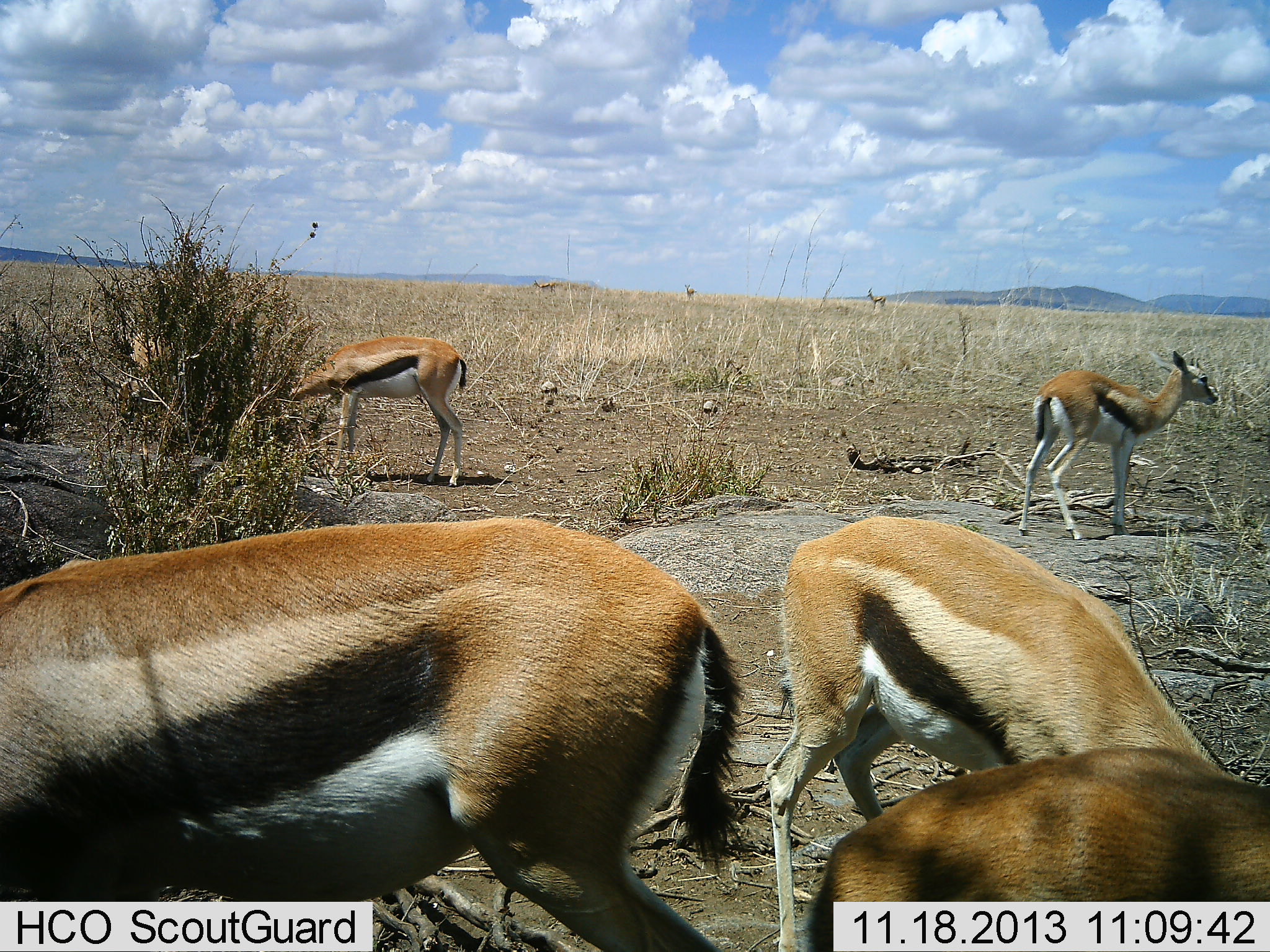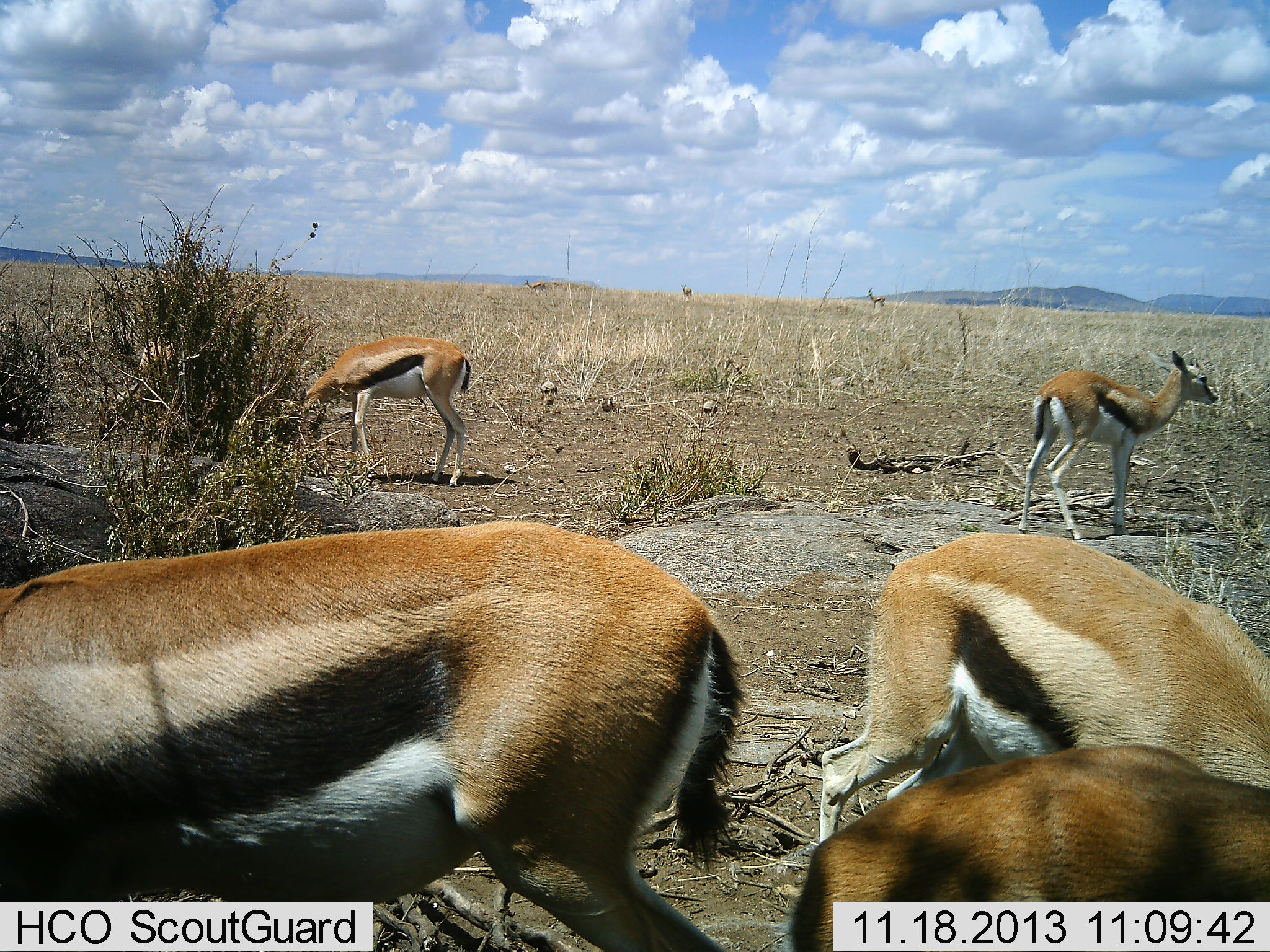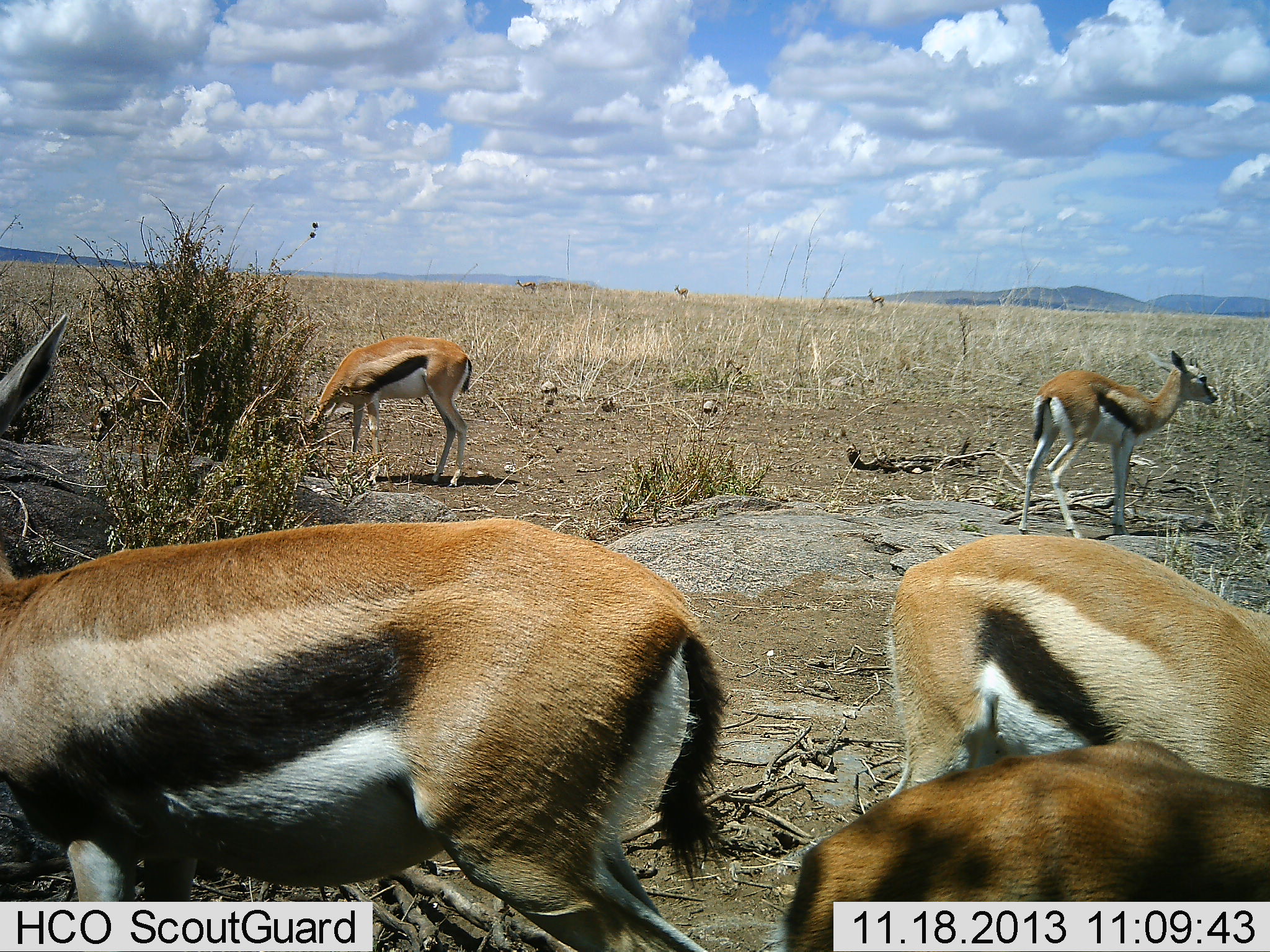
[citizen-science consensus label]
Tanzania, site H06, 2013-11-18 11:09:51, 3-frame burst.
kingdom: Animalia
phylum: Chordata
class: Mammalia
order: Artiodactyla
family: Bovidae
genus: Eudorcas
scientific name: Eudorcas thomsonii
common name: thomson's gazelle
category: gazellethomsons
Gazellethomsons (thomson's gazelle) (Eudorcas thomsonii), count 6. Behavior (volunteer vote fractions): standing 68%, resting 9%, moving 35%, interacting 5%. Young present (vote fraction): 14%. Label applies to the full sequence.